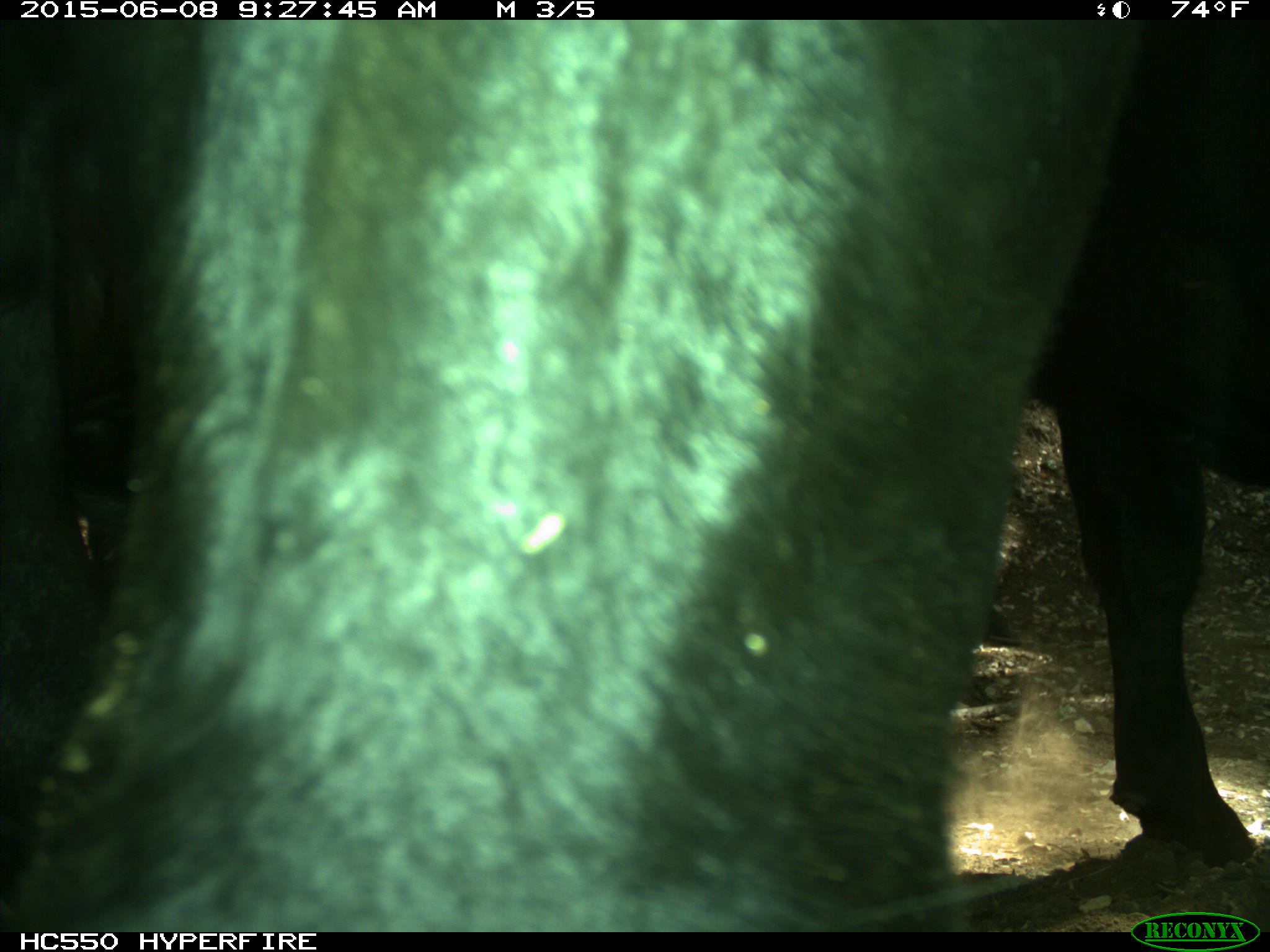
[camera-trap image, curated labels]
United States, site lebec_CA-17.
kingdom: Animalia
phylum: Chordata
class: Mammalia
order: Artiodactyla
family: Bovidae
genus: Bos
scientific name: Bos taurus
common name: domestic cow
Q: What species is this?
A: Bos taurus (domestic cow).